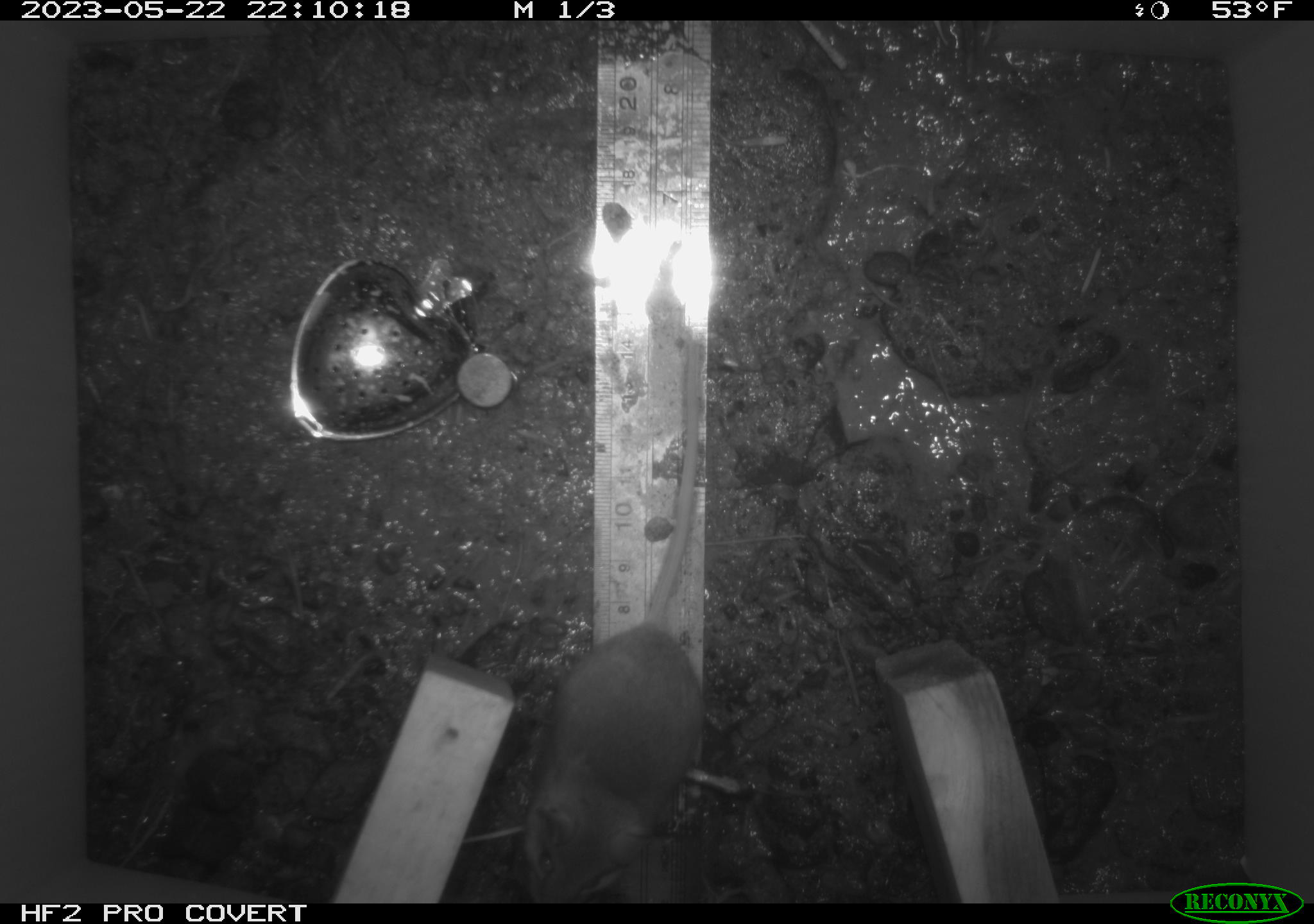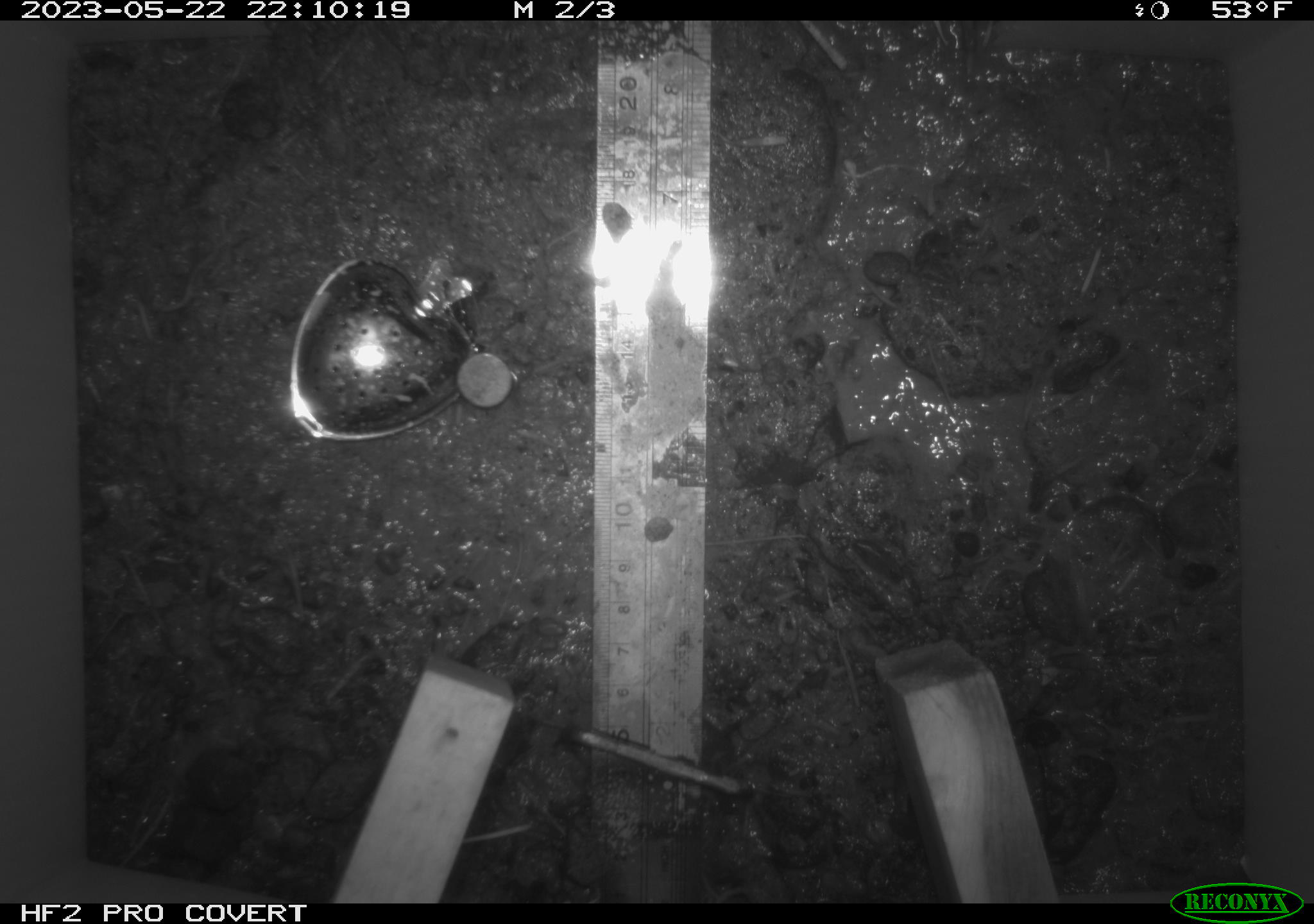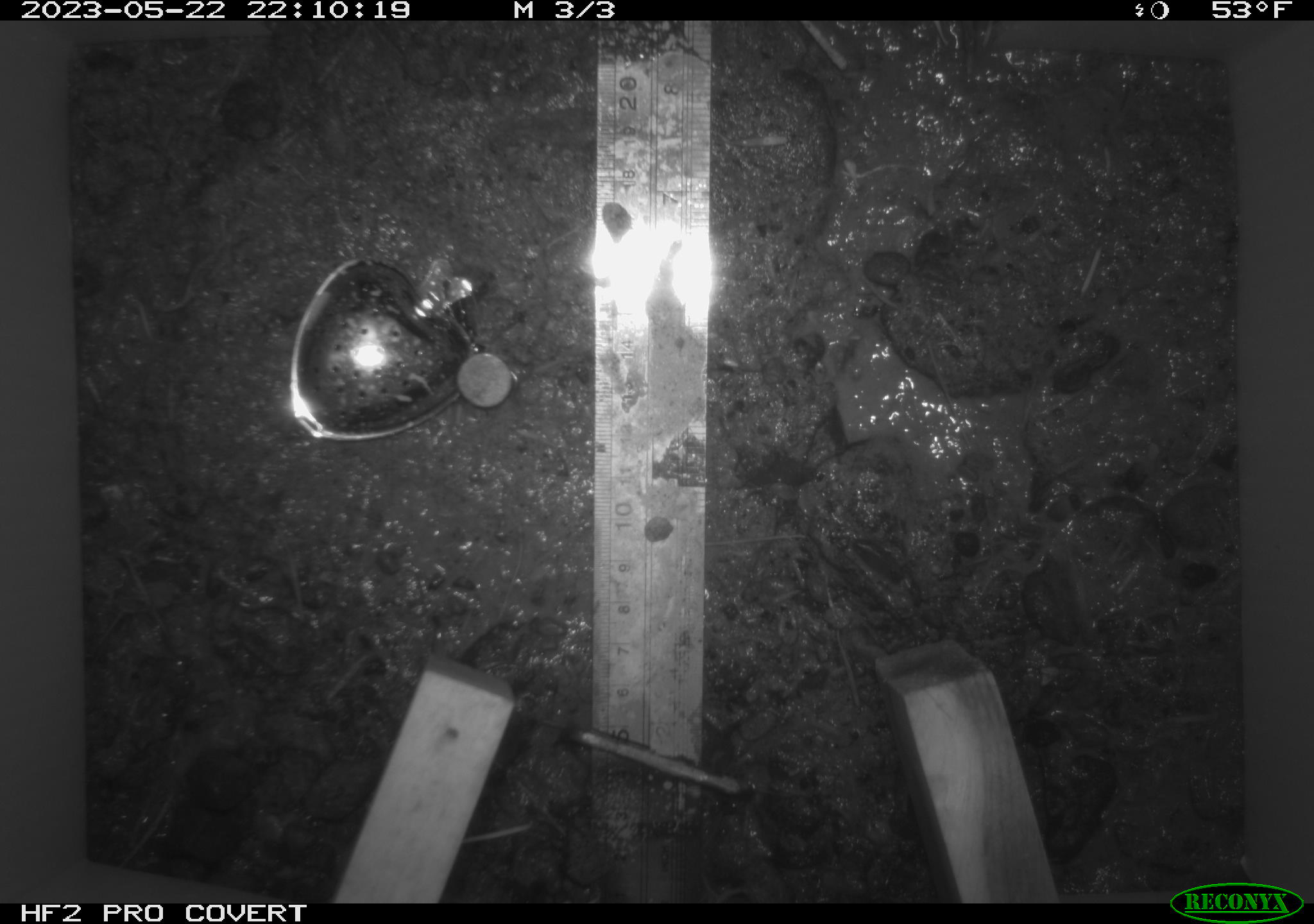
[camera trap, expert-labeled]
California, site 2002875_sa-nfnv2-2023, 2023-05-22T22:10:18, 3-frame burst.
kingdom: Animalia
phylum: Chordata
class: Mammalia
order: Rodentia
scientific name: Rodentia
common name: mouse species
Mouse species (Rodentia).